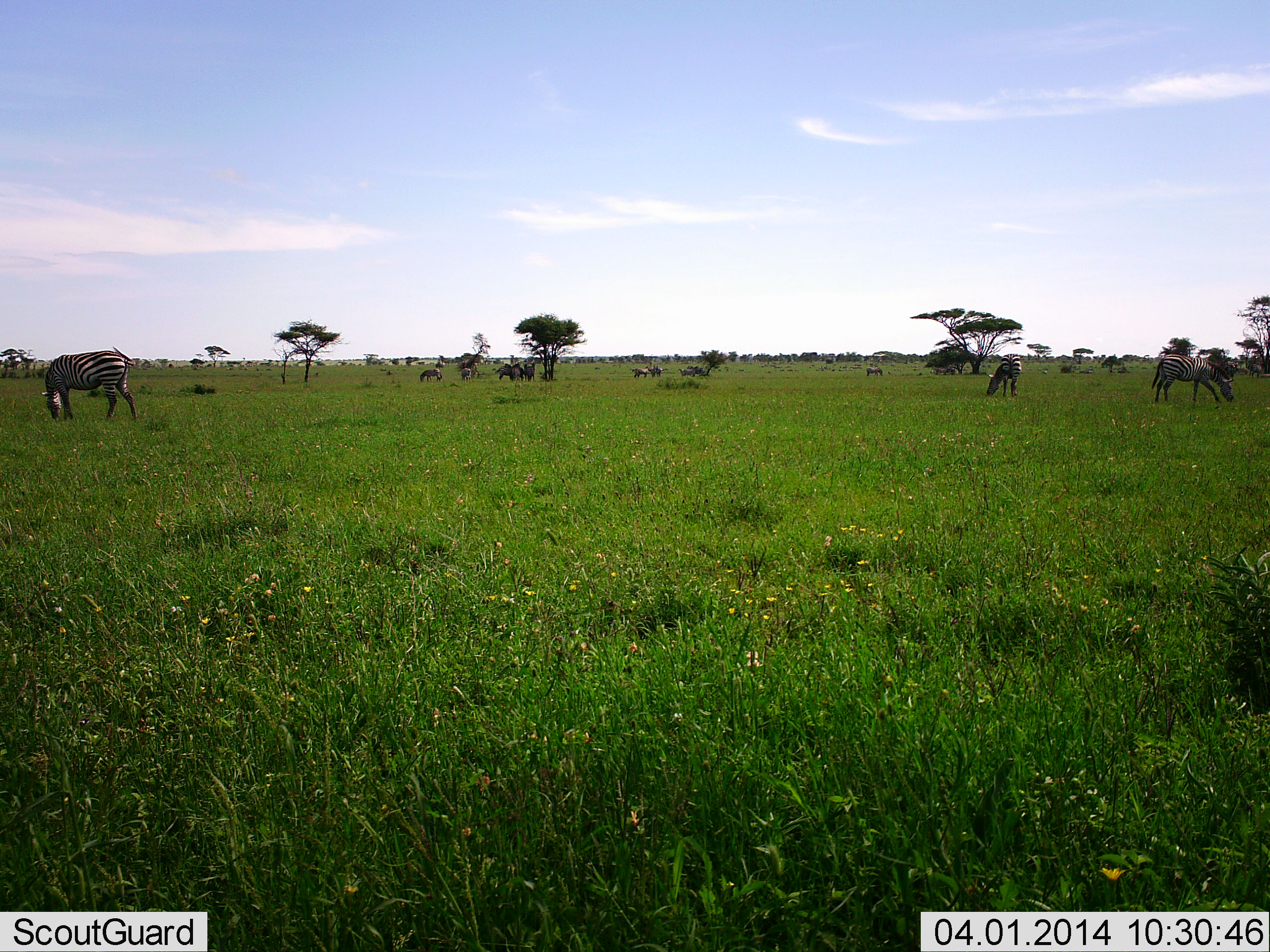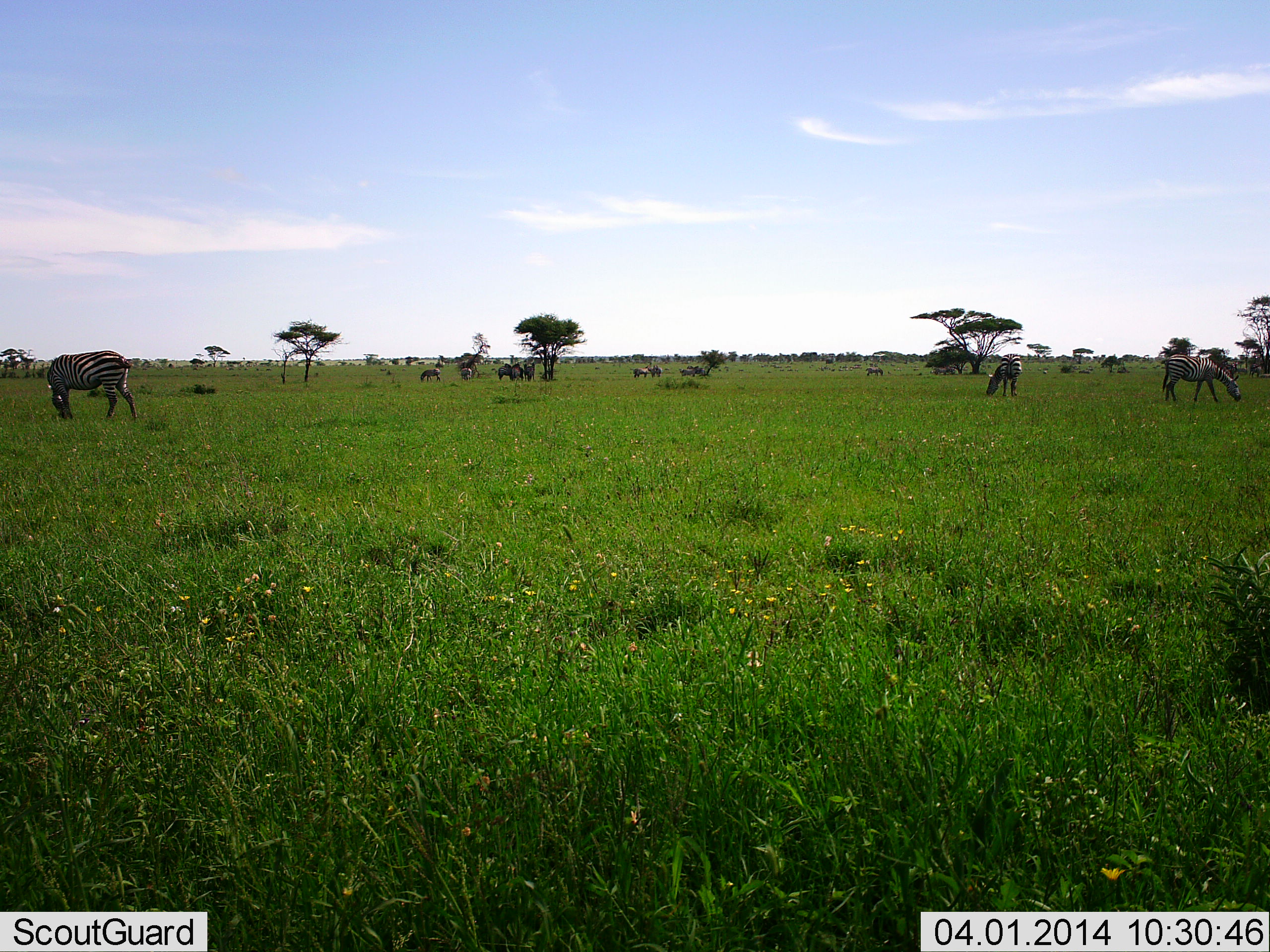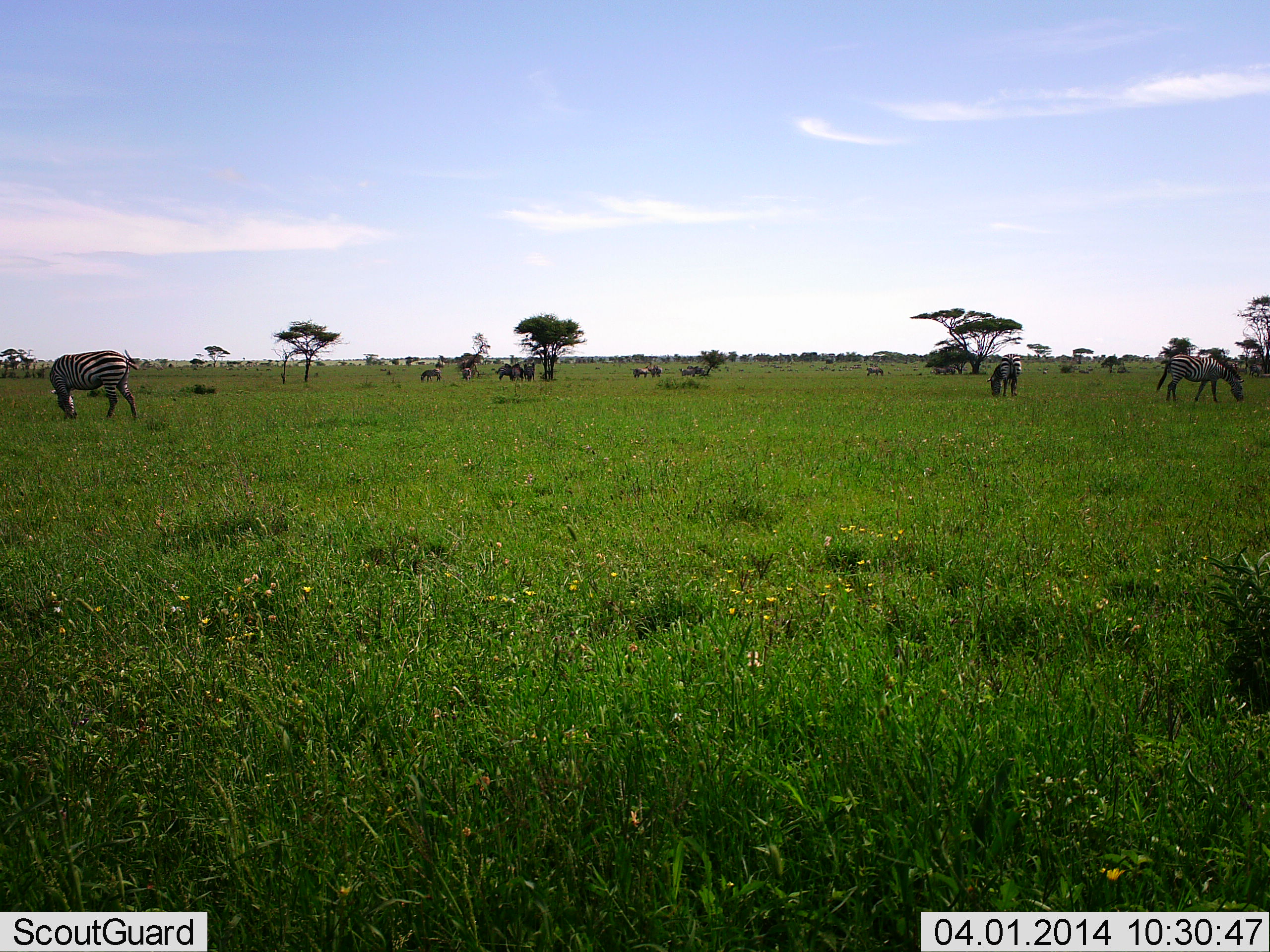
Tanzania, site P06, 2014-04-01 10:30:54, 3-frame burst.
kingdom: Animalia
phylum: Chordata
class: Mammalia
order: Perissodactyla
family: Equidae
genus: Equus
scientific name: Equus quagga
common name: plains zebra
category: zebra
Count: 11-50.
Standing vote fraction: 30%.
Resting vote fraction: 0%.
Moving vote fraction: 10%.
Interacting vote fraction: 0%.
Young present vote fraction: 0%.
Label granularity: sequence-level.